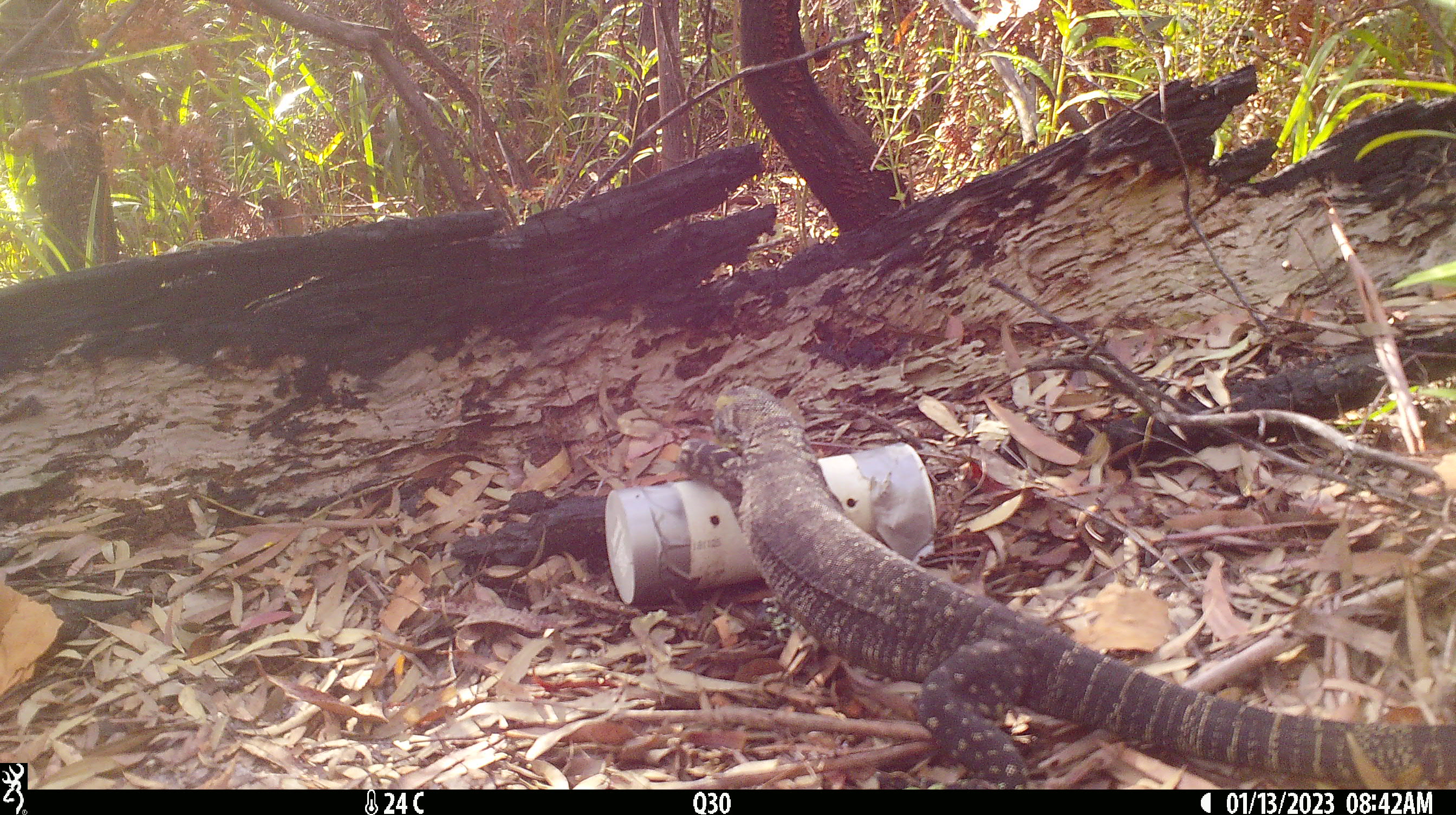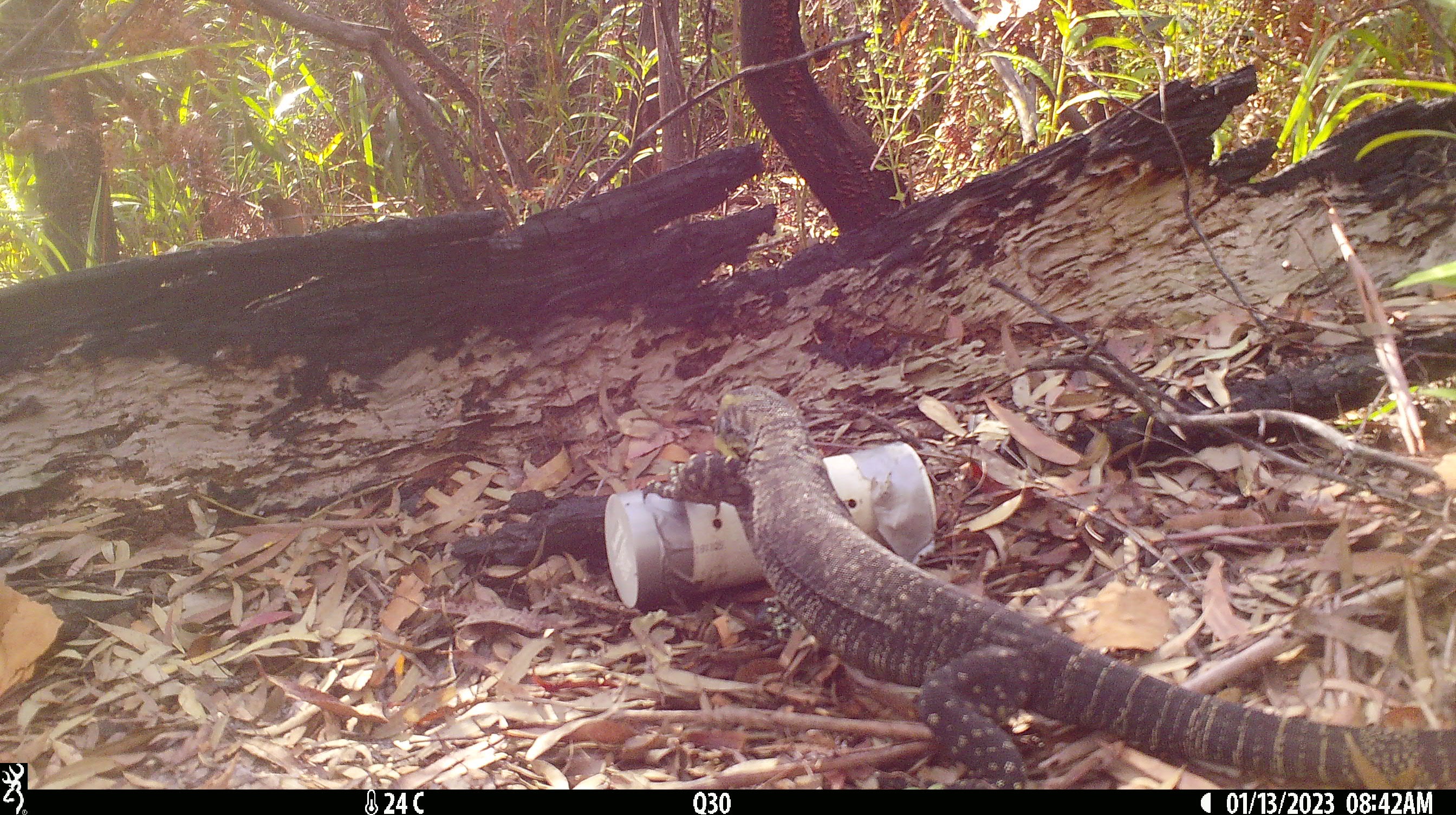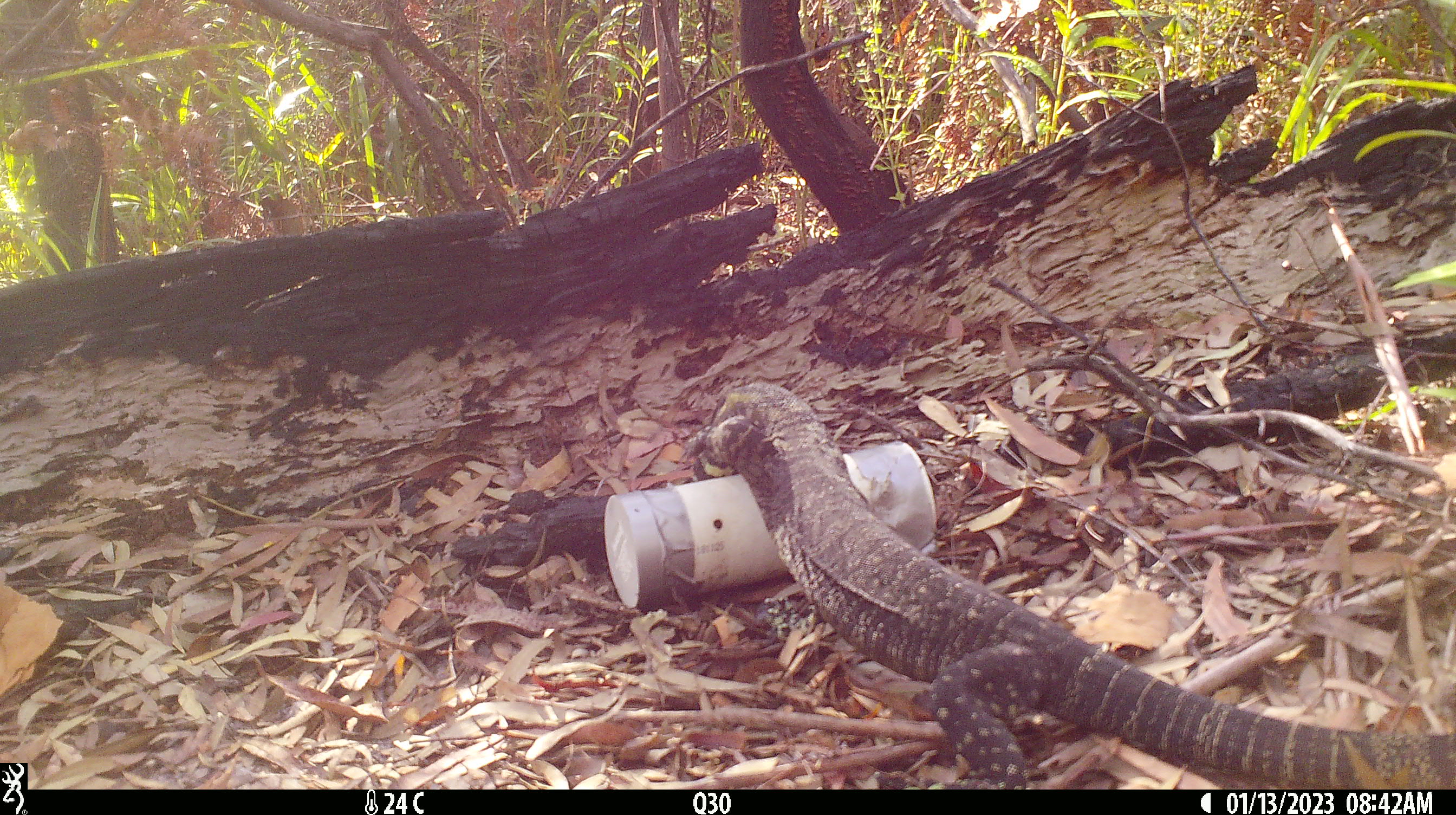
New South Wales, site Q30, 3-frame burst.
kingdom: Animalia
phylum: Chordata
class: Reptilia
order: Squamata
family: Varanidae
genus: Varanus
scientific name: Varanus varius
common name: lace monitor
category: goanna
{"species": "goanna (lace monitor) (Varanus varius)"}